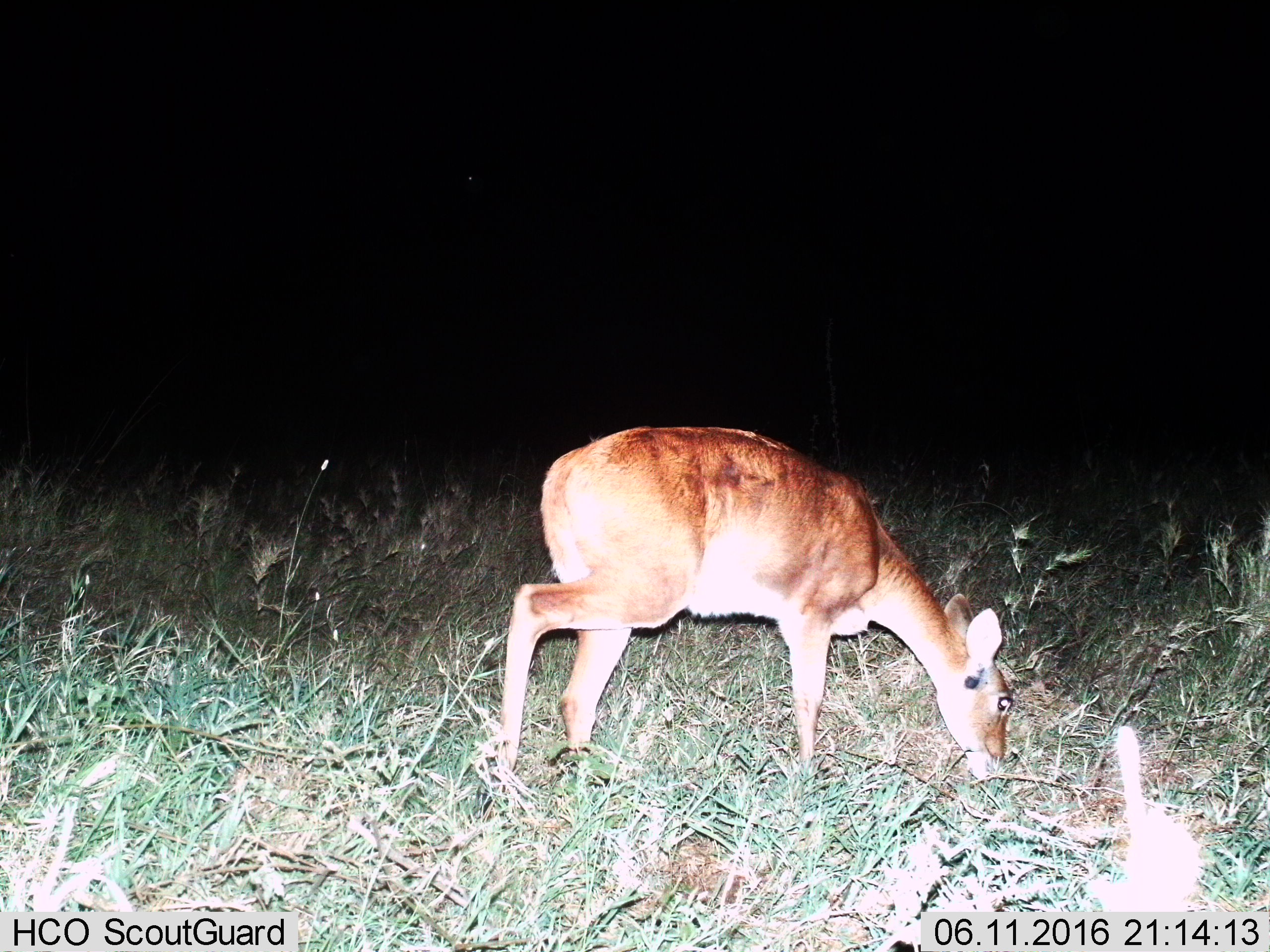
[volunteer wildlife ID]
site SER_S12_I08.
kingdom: Animalia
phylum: Chordata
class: Mammalia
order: Artiodactyla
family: Bovidae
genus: Redunca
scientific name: Redunca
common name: reedbuck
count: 1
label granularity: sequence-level